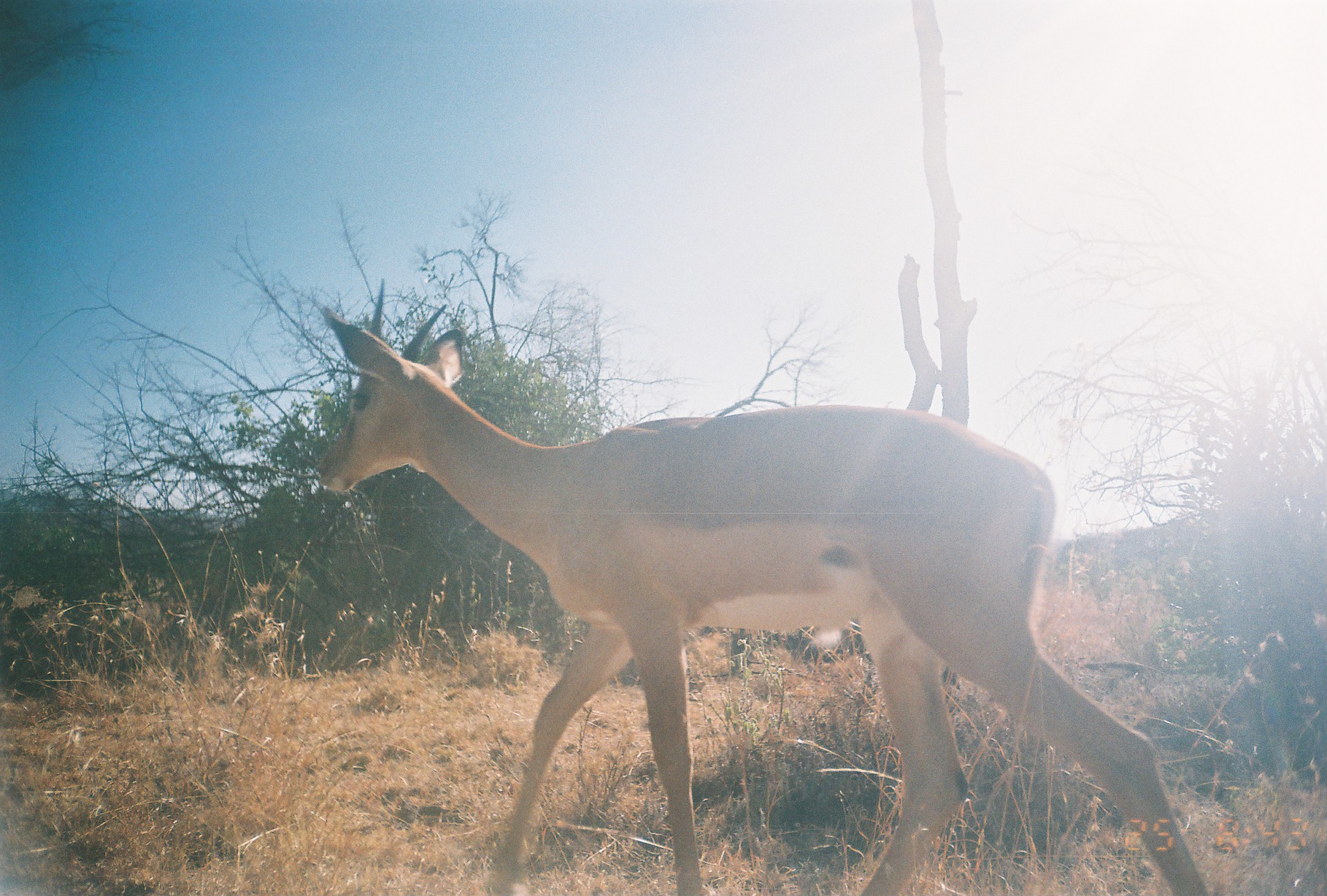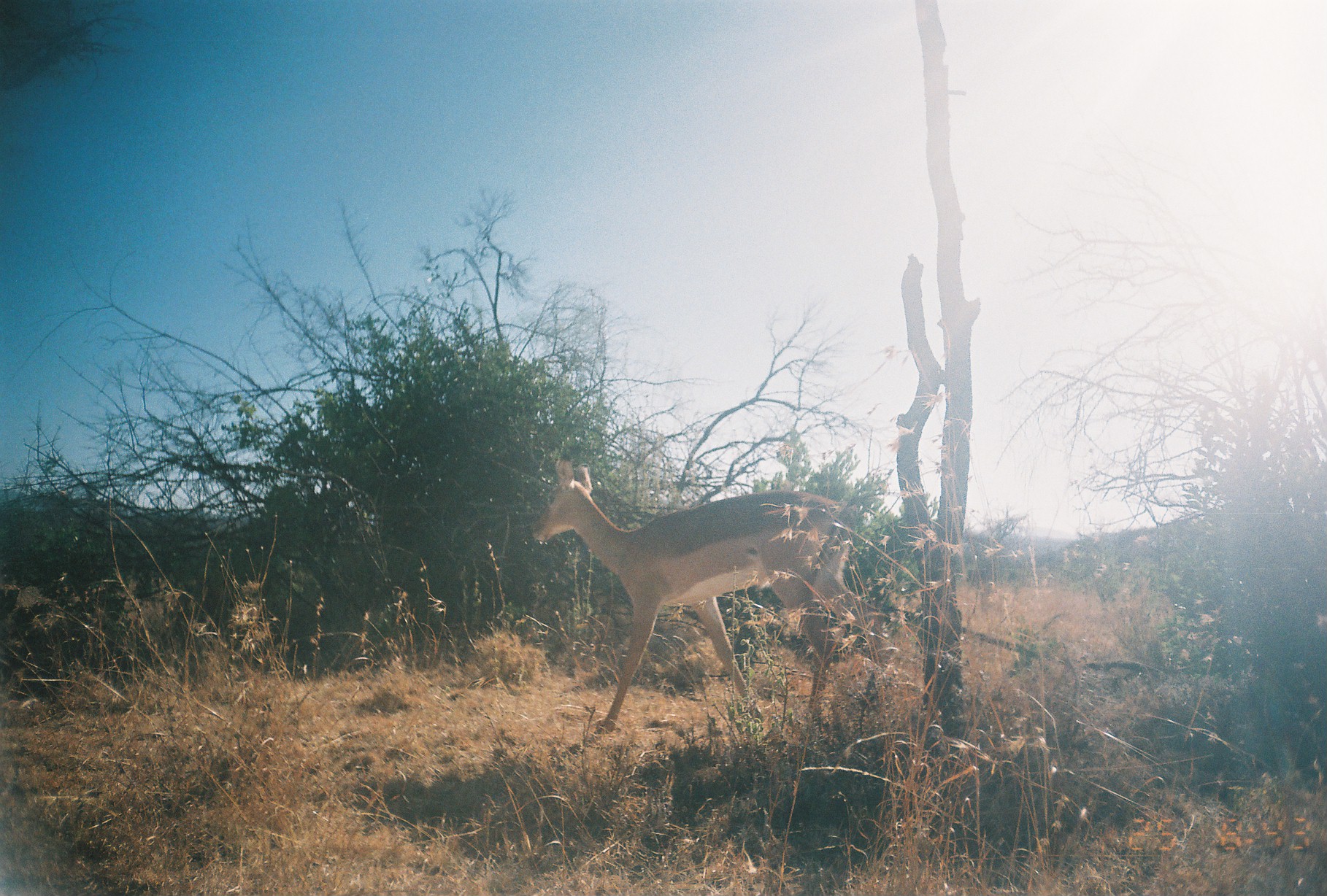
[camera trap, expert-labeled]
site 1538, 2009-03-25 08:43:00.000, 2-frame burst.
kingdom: Animalia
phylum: Chordata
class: Mammalia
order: Artiodactyla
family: Bovidae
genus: Aepyceros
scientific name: Aepyceros melampus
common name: impala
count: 1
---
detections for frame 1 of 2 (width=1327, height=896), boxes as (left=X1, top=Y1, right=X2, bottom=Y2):
aepyceros melampus: (left=317, top=305, right=1209, bottom=896)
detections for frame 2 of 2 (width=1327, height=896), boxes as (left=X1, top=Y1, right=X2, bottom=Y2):
aepyceros melampus: (left=528, top=458, right=889, bottom=735)